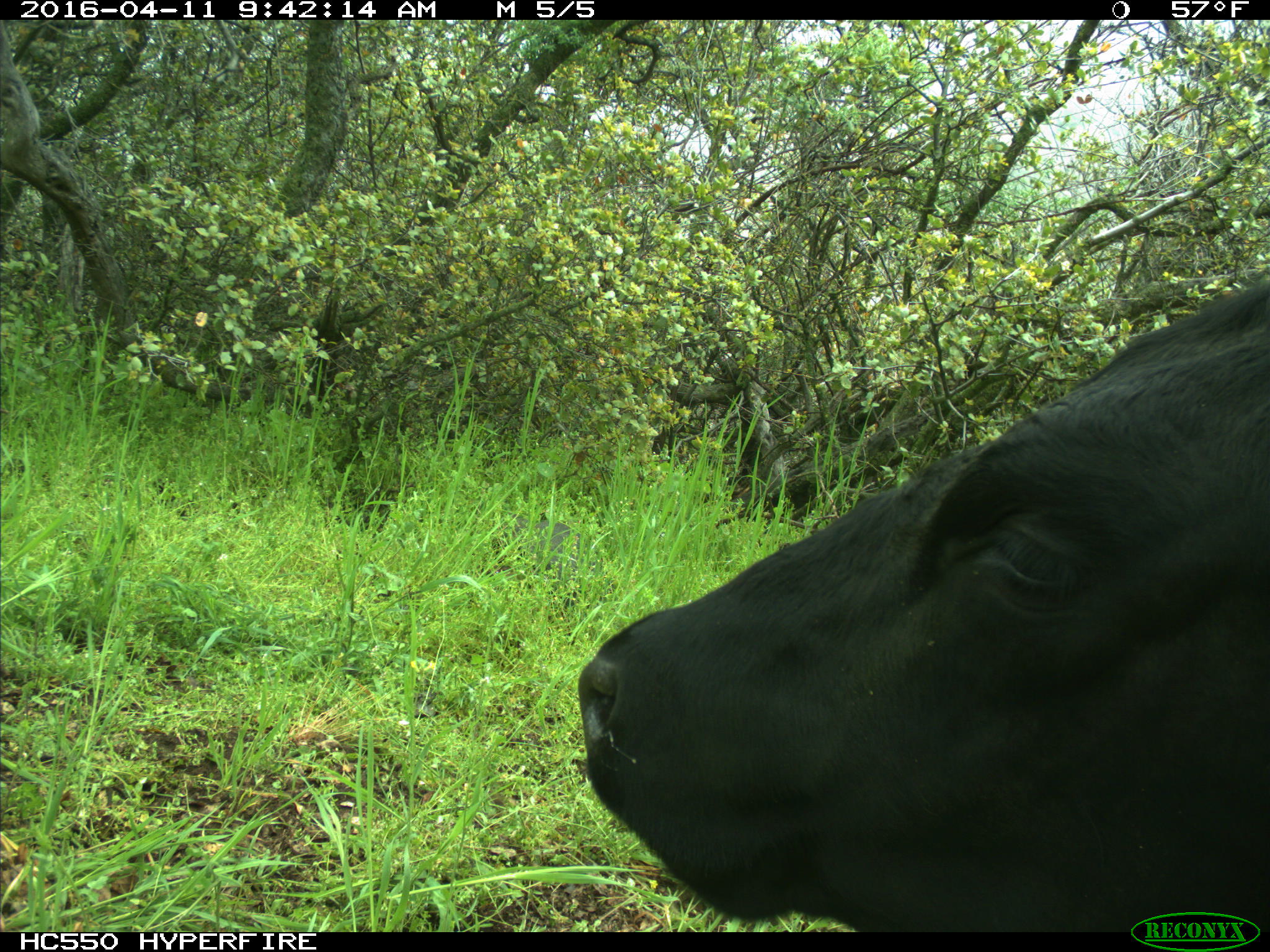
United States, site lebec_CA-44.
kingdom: Animalia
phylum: Chordata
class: Mammalia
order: Artiodactyla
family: Bovidae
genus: Bos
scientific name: Bos taurus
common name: domestic cow